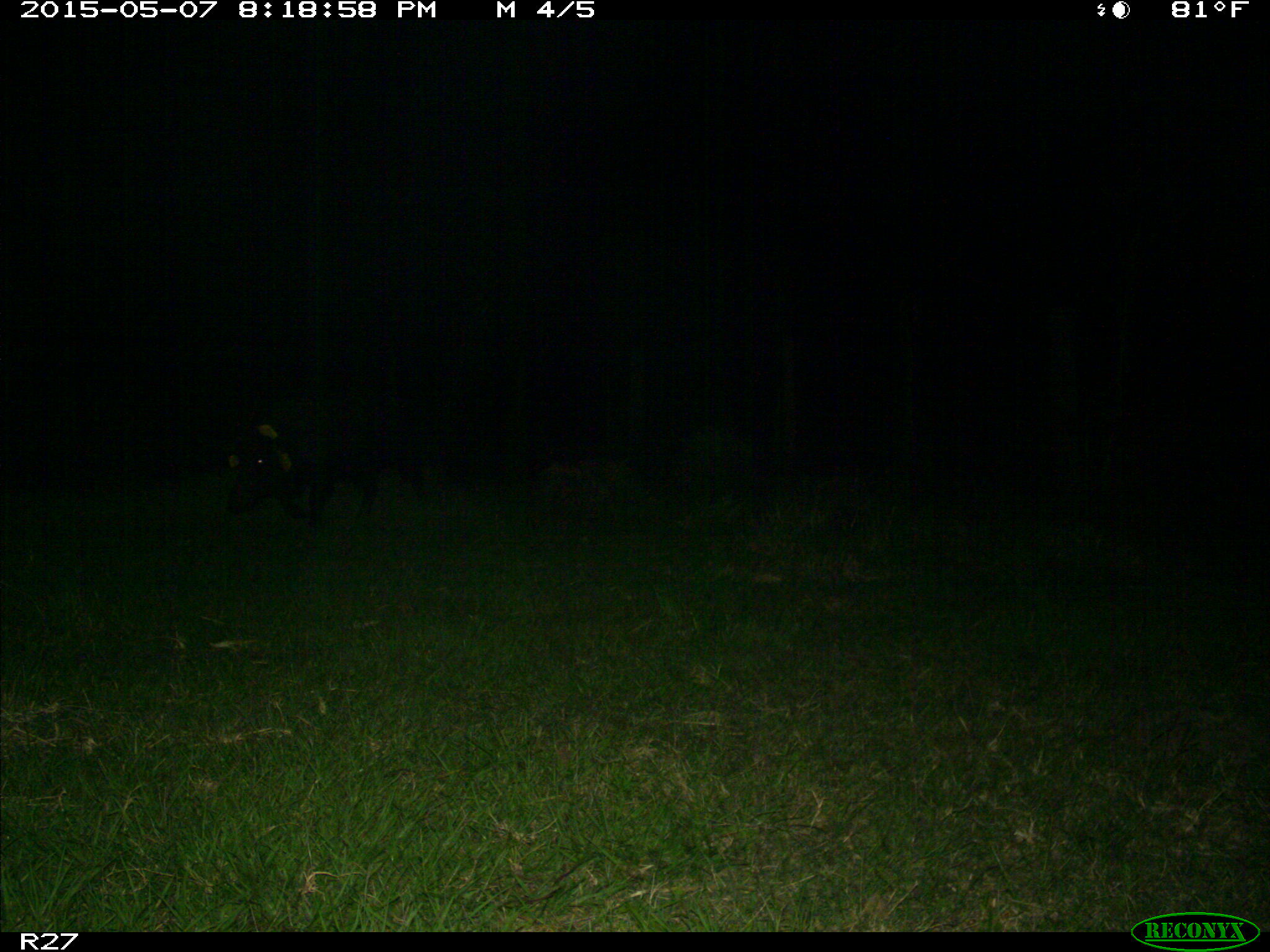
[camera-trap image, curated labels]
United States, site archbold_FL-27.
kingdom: Animalia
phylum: Chordata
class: Mammalia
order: Artiodactyla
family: Suidae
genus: Sus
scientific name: Sus scrofa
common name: wild boar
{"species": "Sus scrofa (wild boar)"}